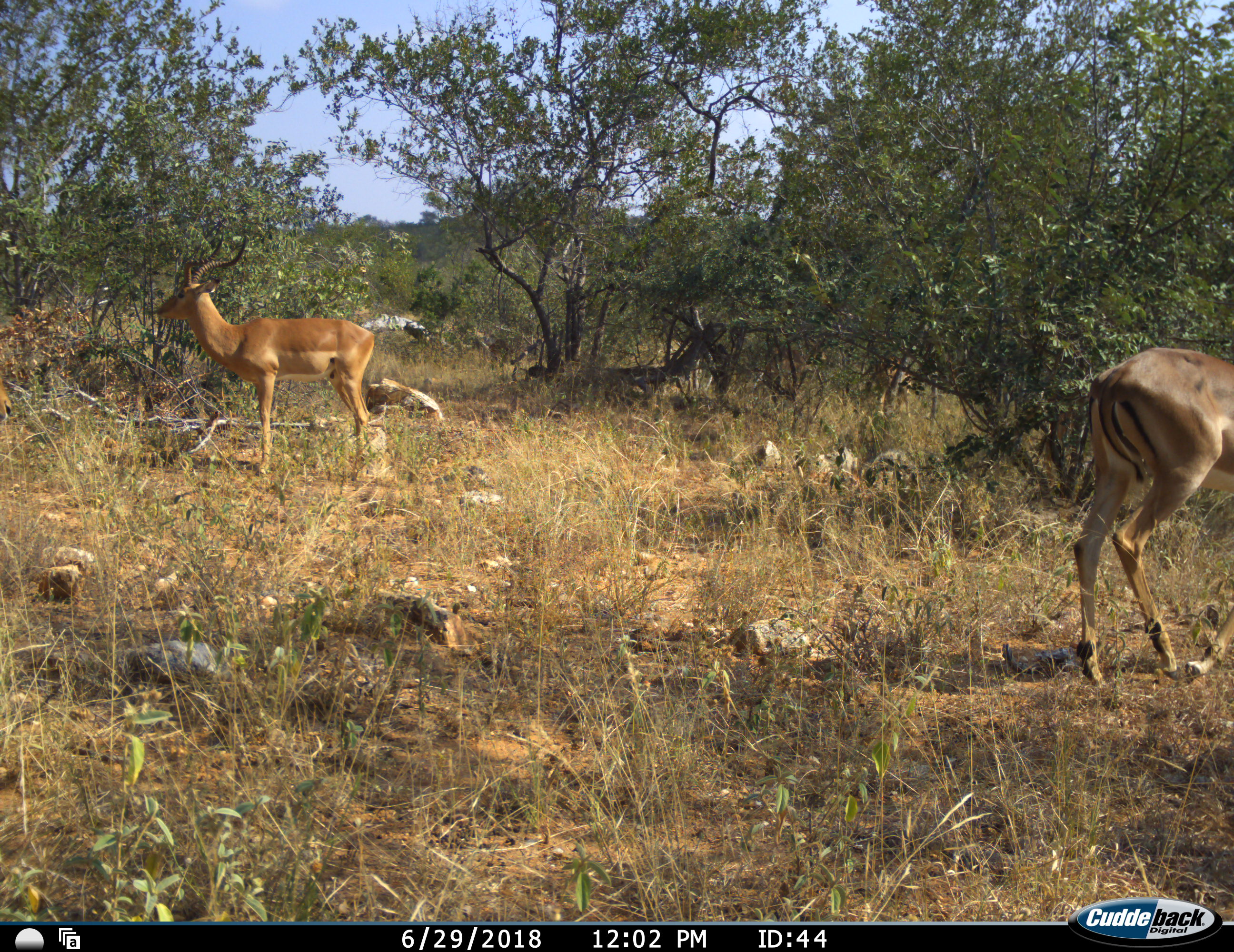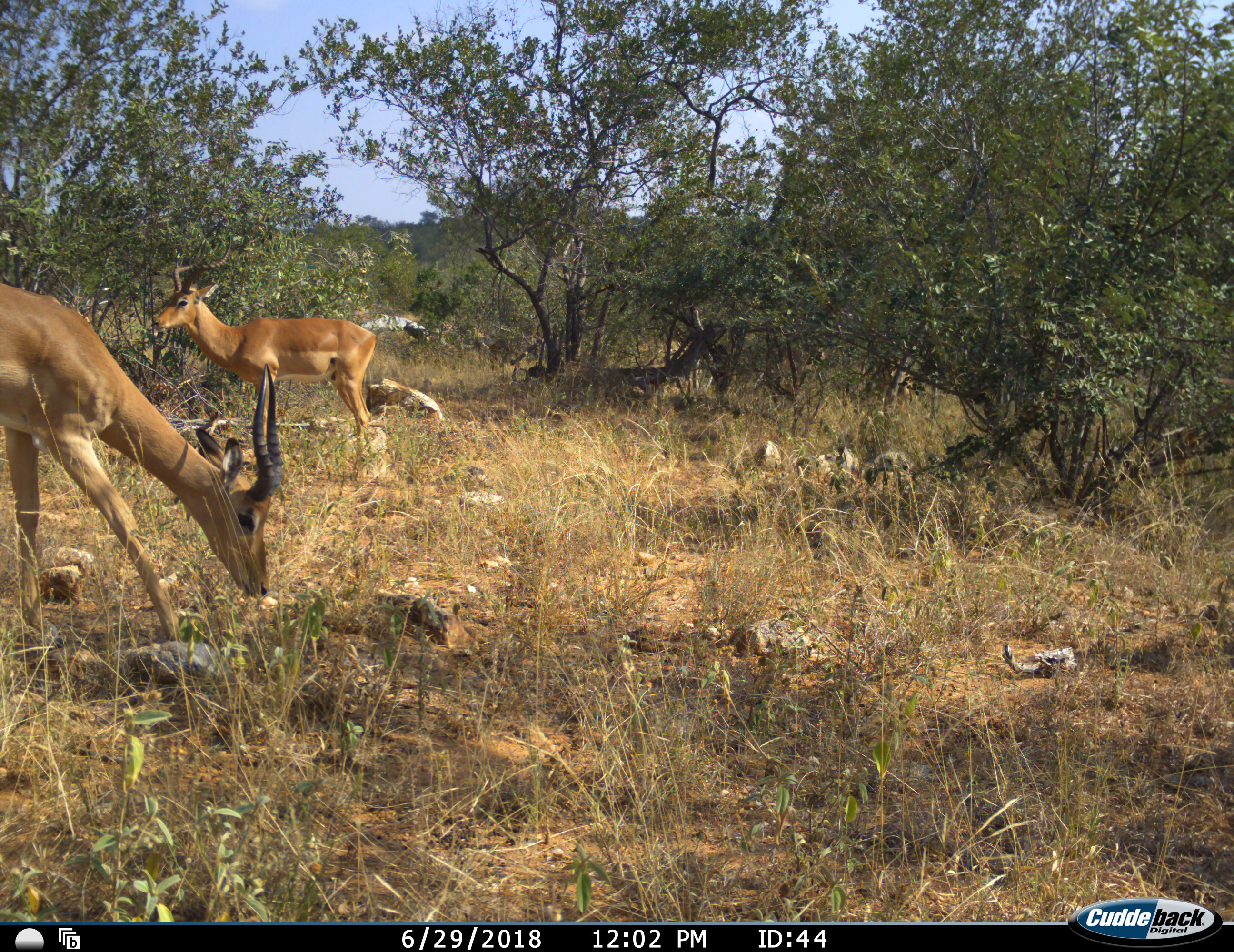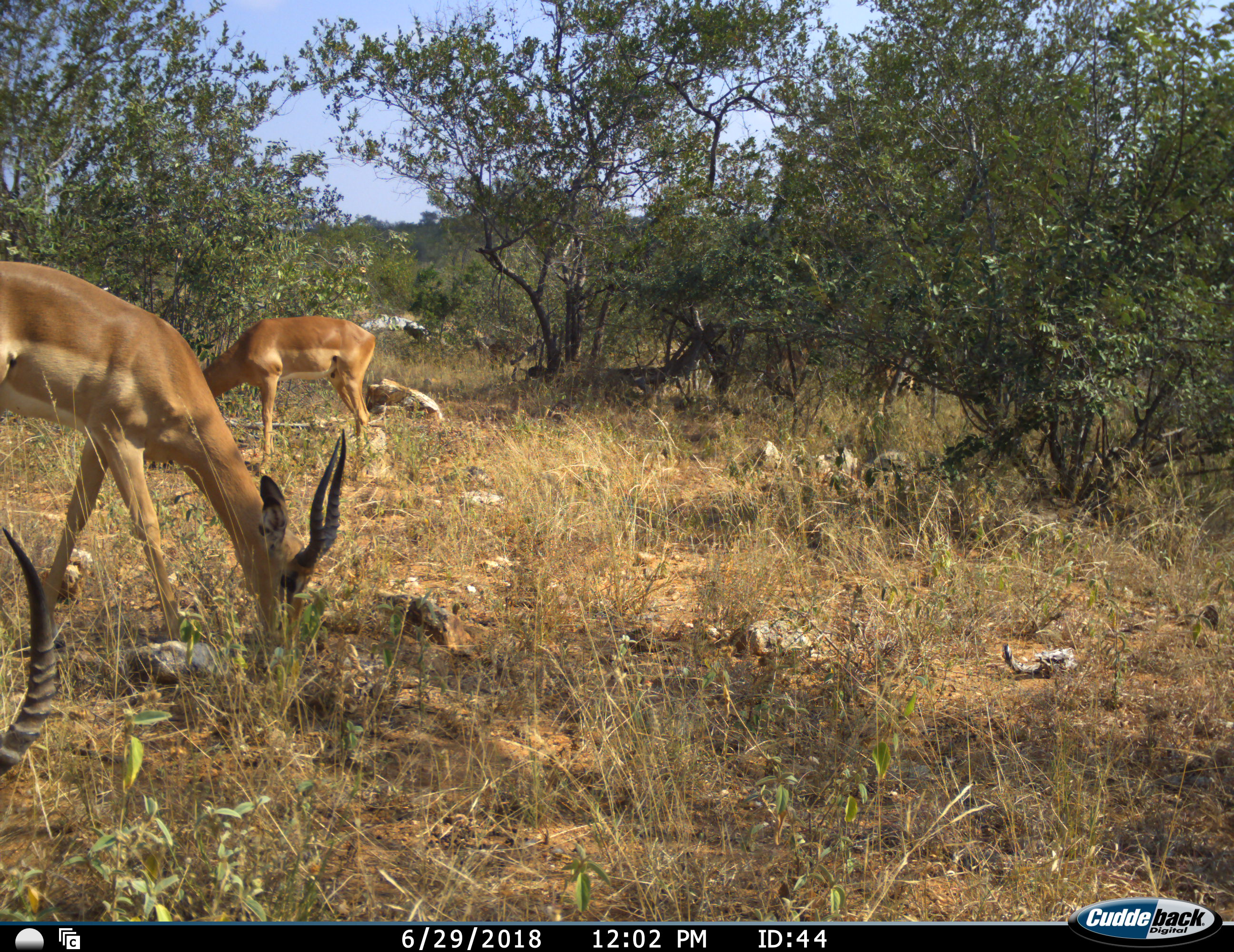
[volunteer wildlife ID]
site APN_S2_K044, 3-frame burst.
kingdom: Animalia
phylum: Chordata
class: Mammalia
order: Artiodactyla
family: Bovidae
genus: Aepyceros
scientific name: Aepyceros melampus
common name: impala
Impala (Aepyceros melampus), count 4. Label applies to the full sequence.